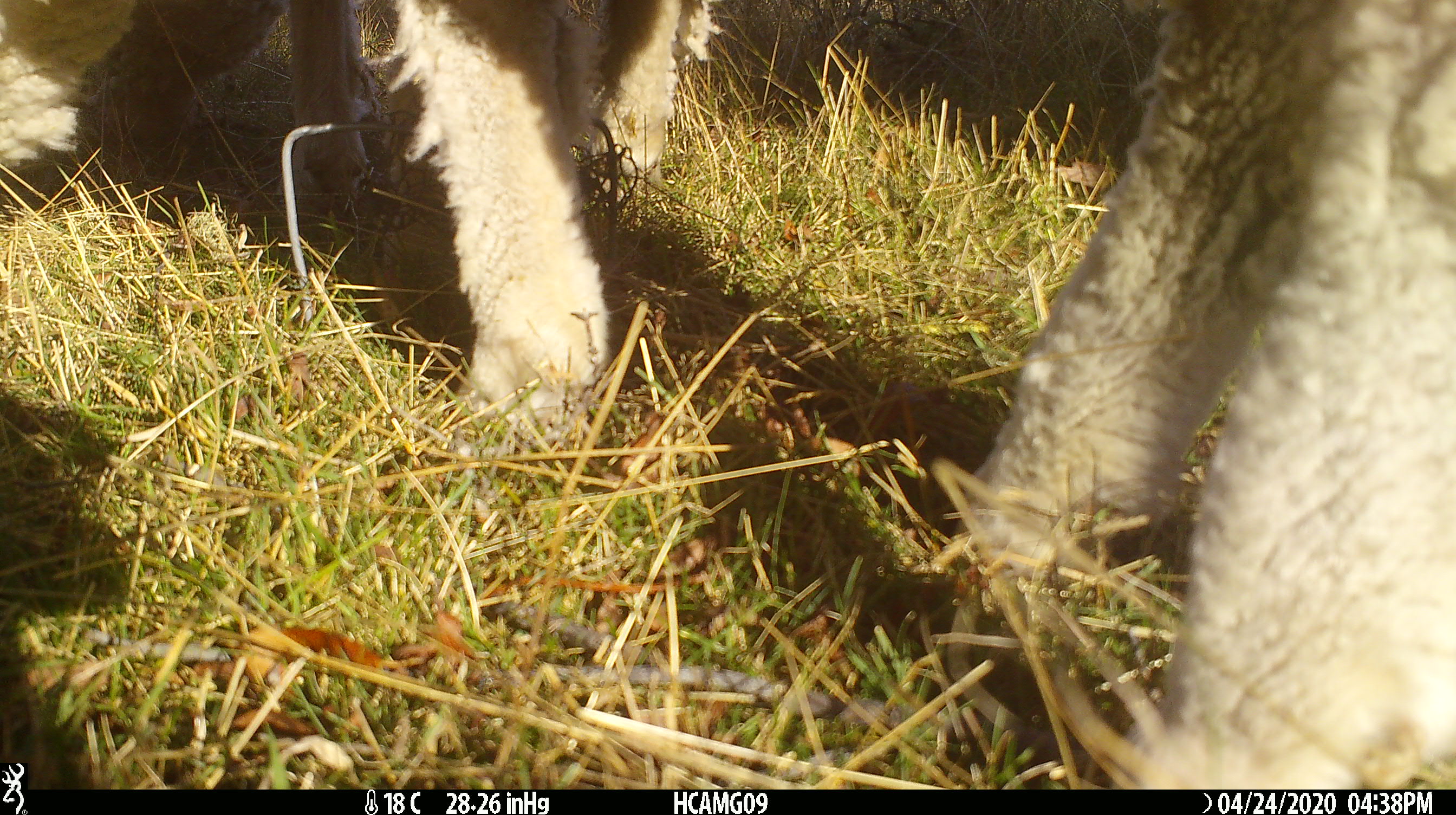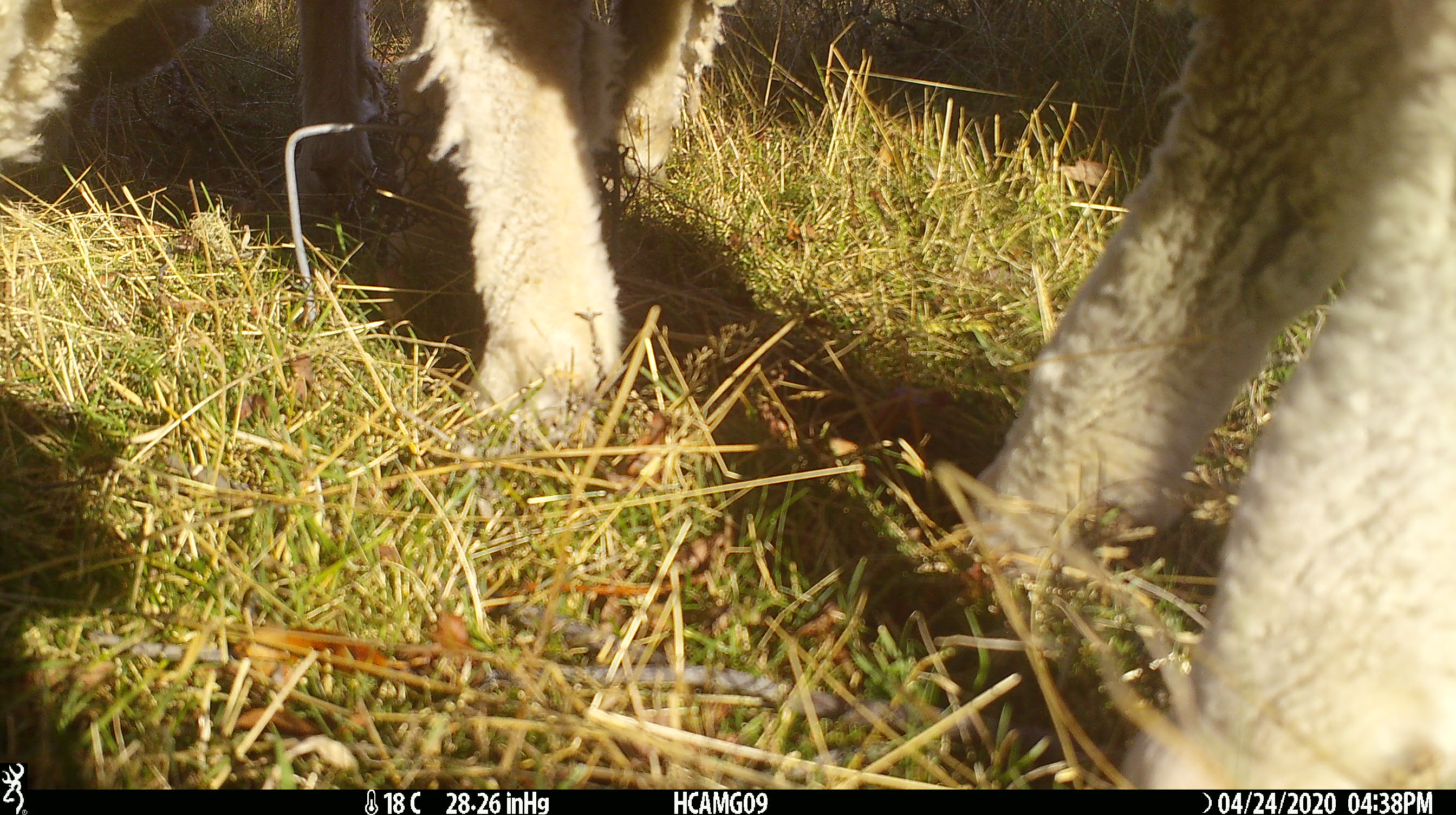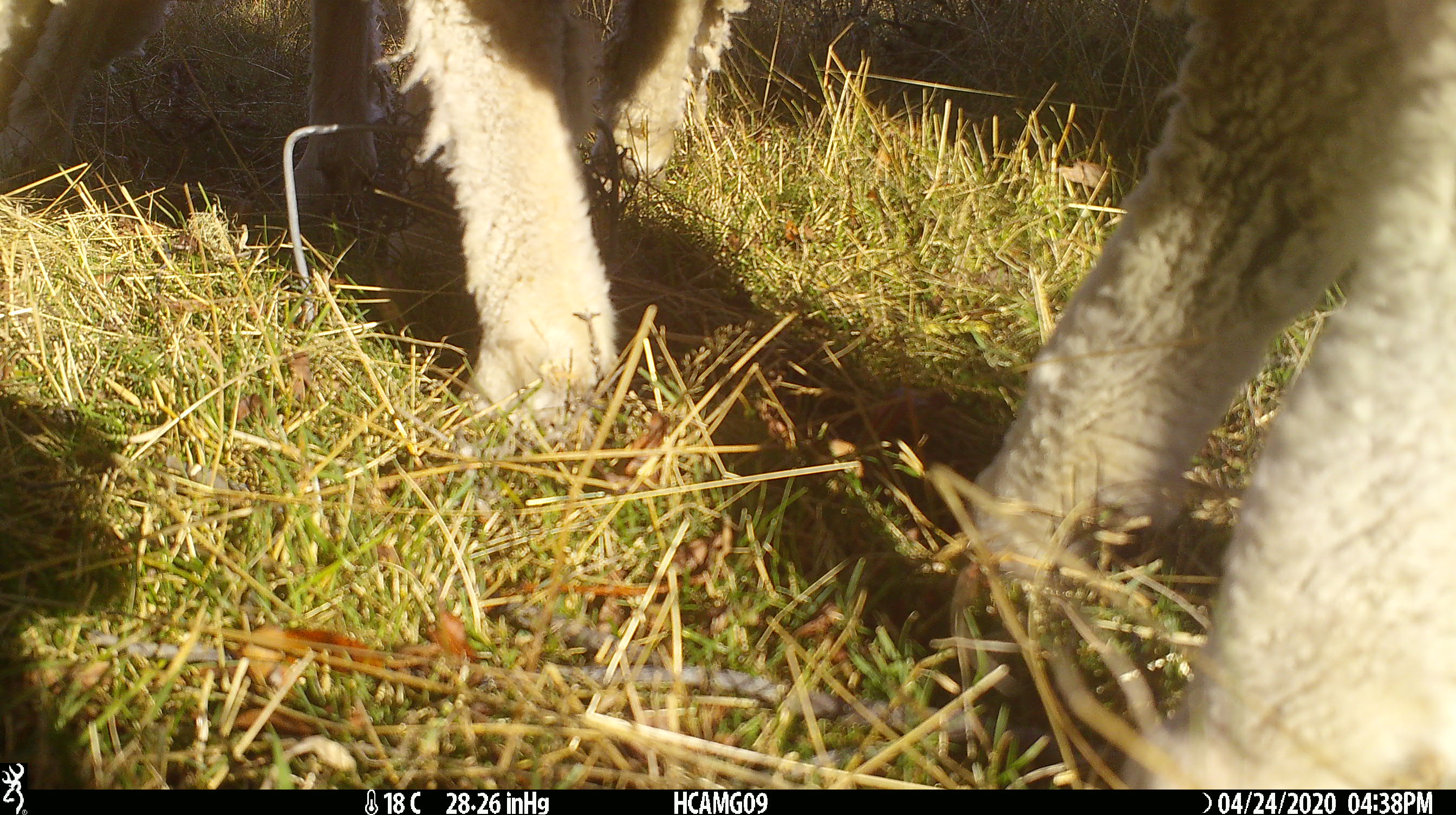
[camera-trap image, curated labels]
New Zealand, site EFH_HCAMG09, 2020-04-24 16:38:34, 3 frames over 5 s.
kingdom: Animalia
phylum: Chordata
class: Mammalia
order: Artiodactyla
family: Bovidae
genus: Ovis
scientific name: Ovis aries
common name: domestic sheep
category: sheep